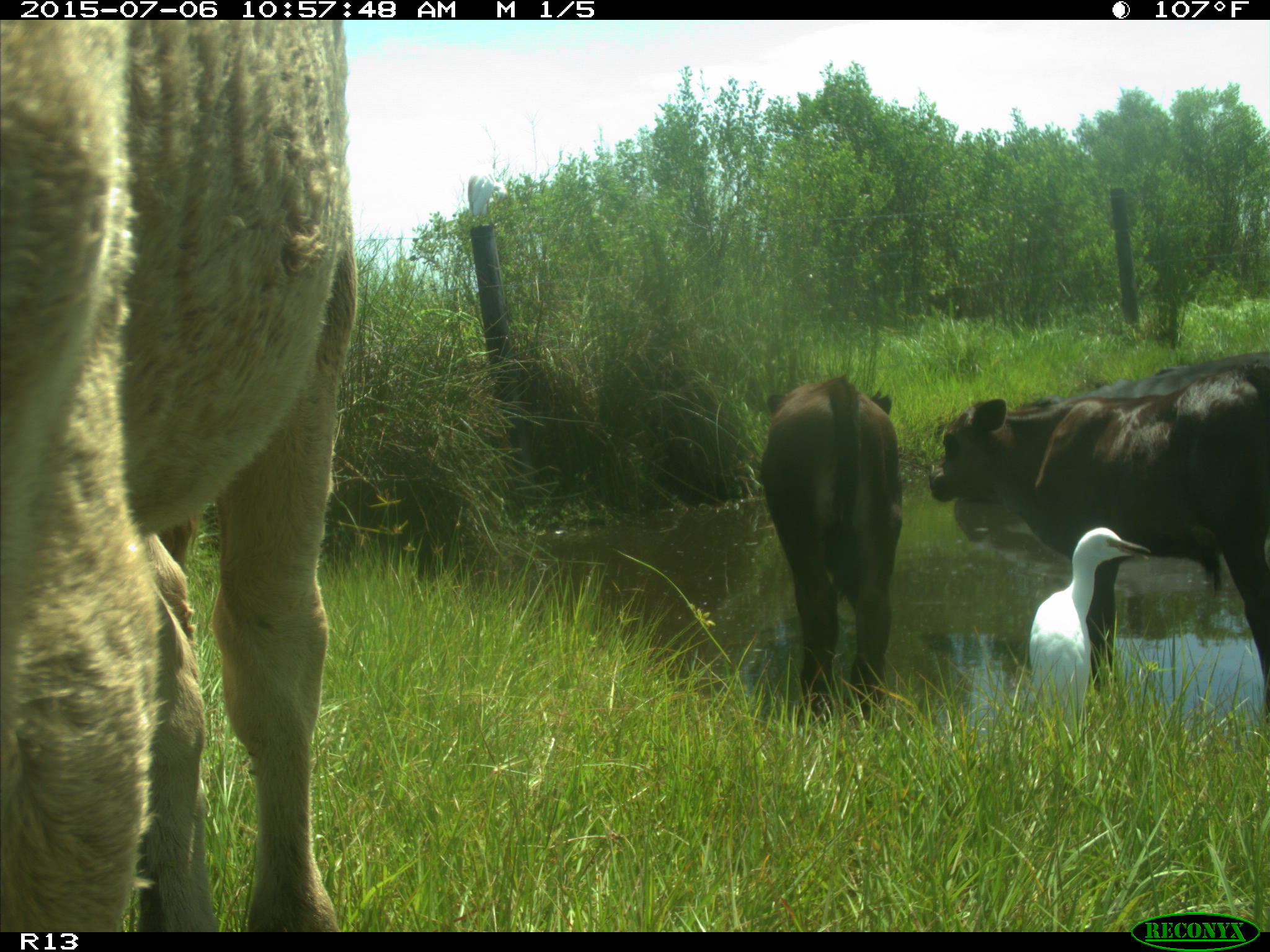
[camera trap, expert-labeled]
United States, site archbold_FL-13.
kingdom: Animalia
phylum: Chordata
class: Mammalia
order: Artiodactyla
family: Bovidae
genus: Bos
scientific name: Bos taurus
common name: domestic cow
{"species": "Bos taurus (domestic cow)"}